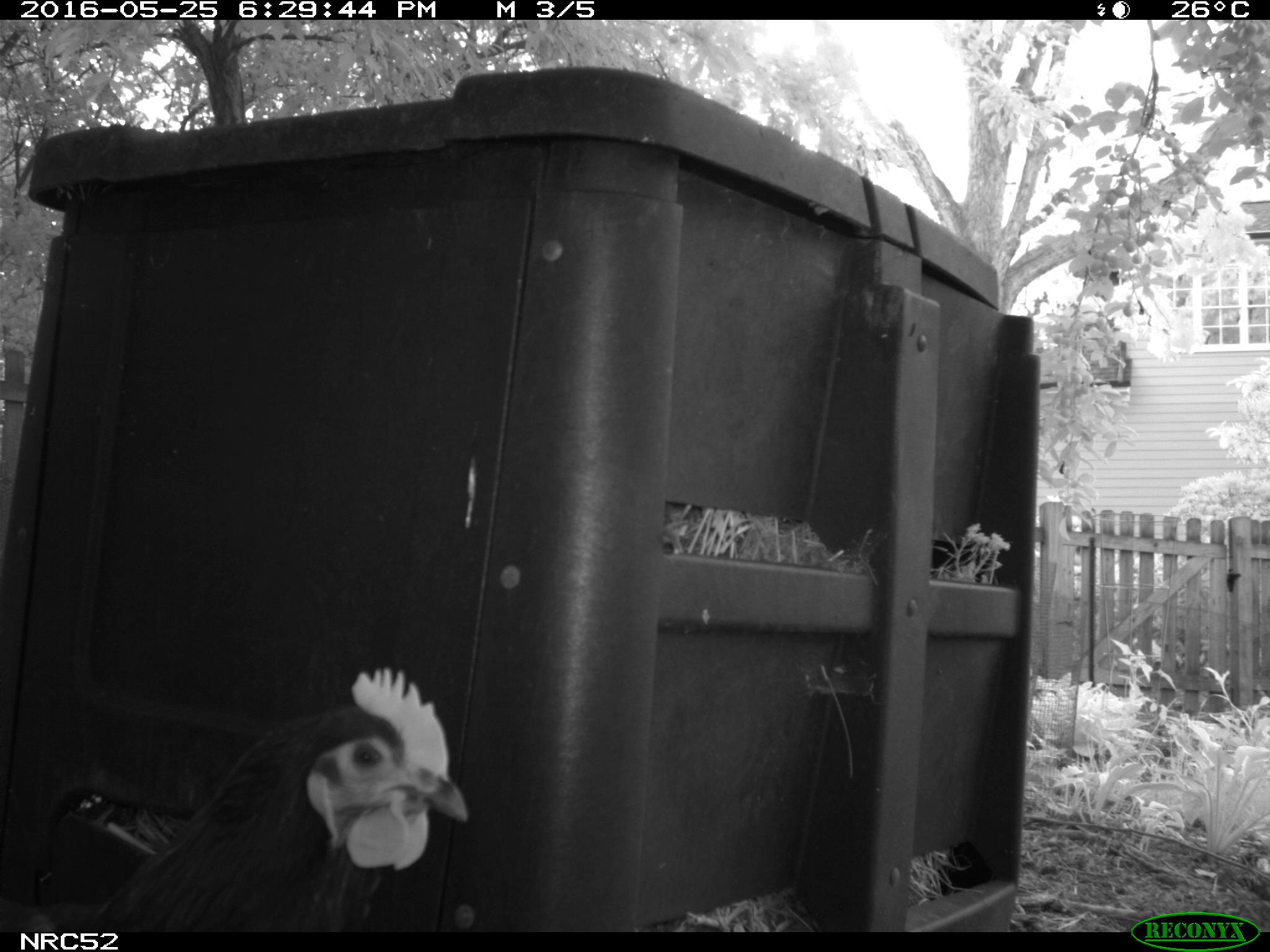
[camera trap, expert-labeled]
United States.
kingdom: Animalia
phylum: Chordata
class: Aves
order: Galliformes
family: Phasianidae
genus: Gallus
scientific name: Gallus gallus domesticus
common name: domestic chicken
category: Chicken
Chicken (domestic chicken) (Gallus gallus domesticus).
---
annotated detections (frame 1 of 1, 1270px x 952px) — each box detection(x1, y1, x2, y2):
Chicken: detection(0, 659, 481, 934)